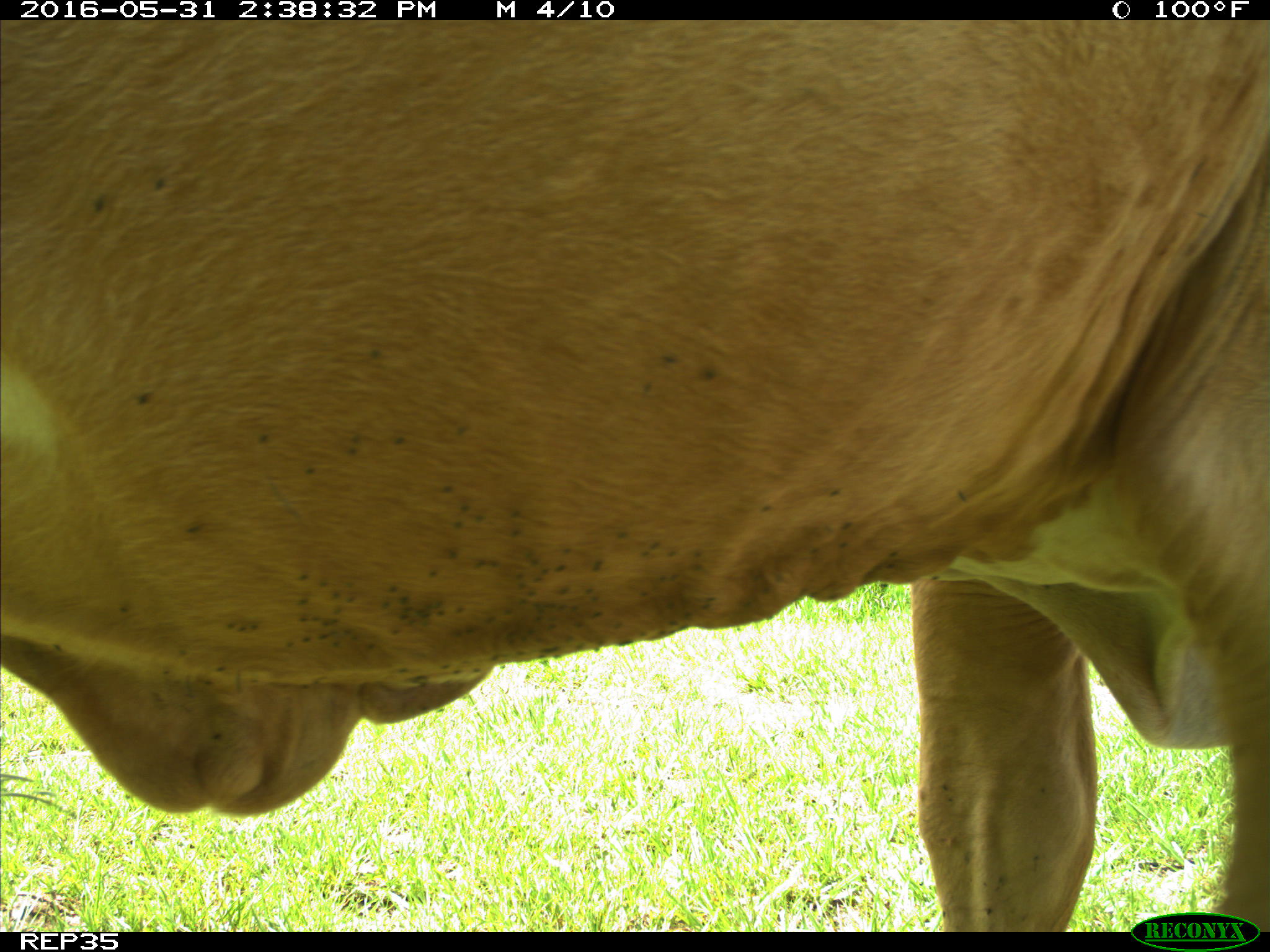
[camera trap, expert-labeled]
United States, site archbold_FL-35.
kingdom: Animalia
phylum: Chordata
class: Mammalia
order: Artiodactyla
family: Bovidae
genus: Bos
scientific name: Bos taurus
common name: domestic cow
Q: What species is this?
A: Bos taurus (domestic cow).